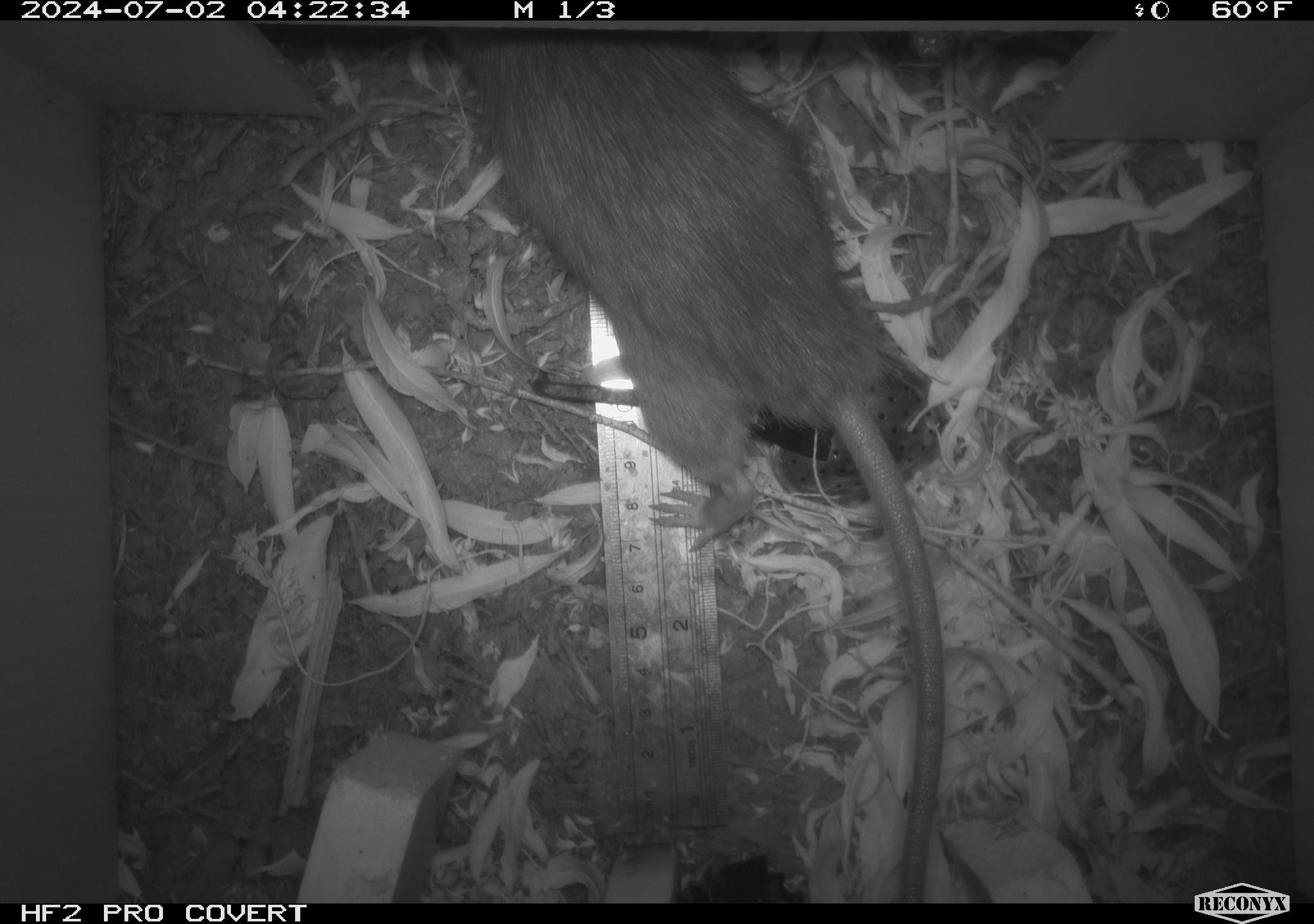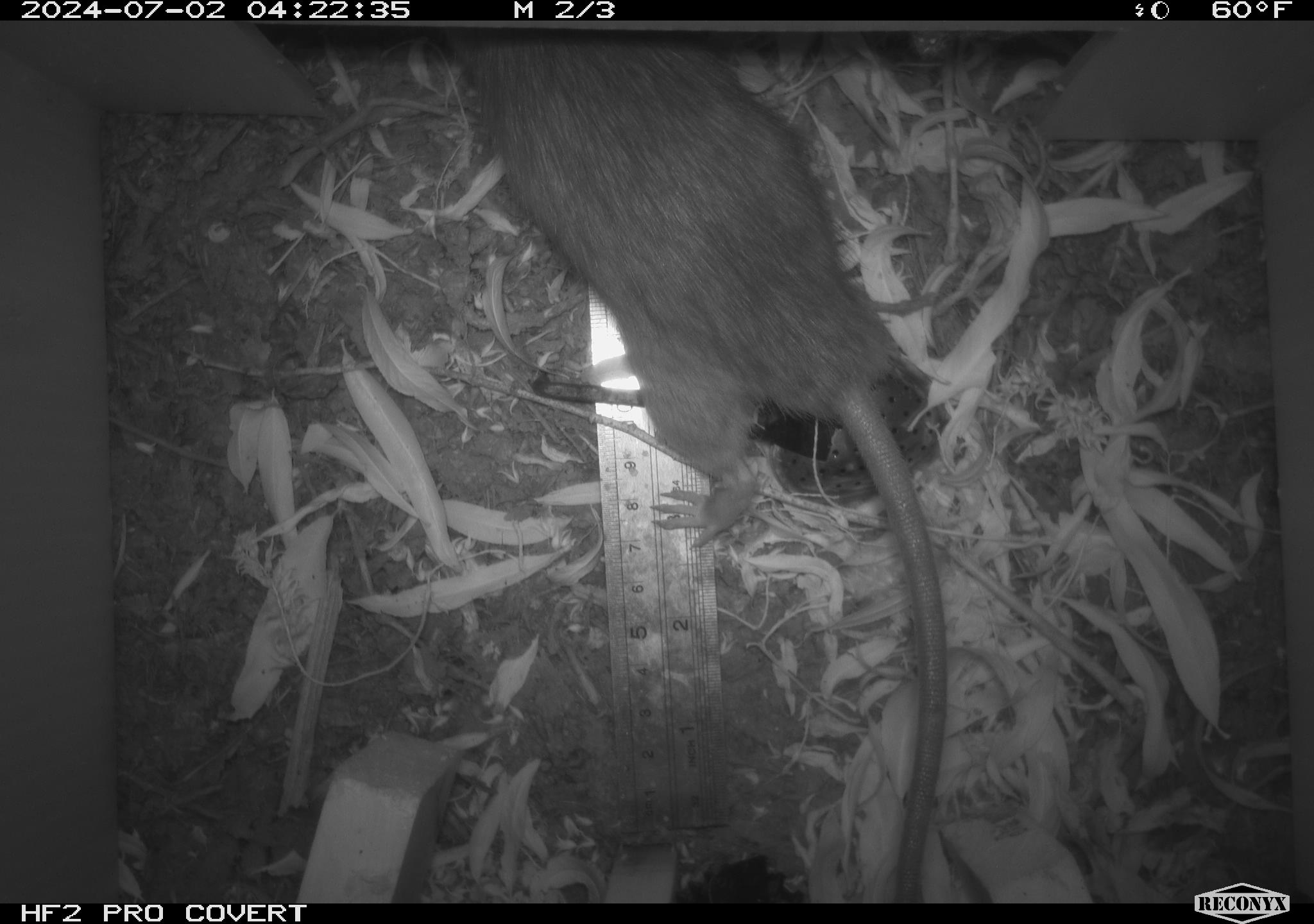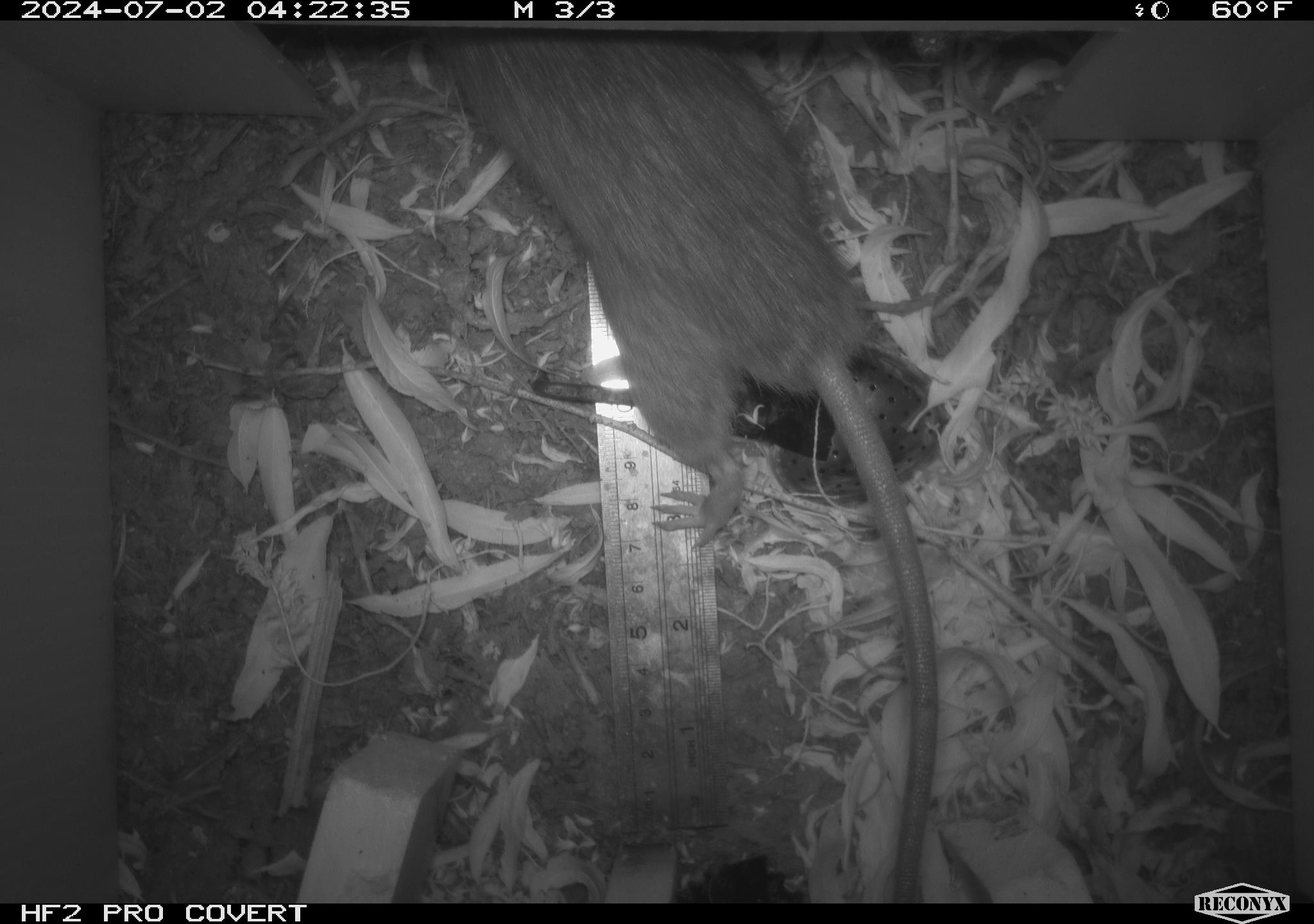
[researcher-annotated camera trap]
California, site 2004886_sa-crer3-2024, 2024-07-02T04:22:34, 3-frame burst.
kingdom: Animalia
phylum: Chordata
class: Mammalia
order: Rodentia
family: Muridae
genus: Rattus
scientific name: Rattus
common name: rat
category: rattus species